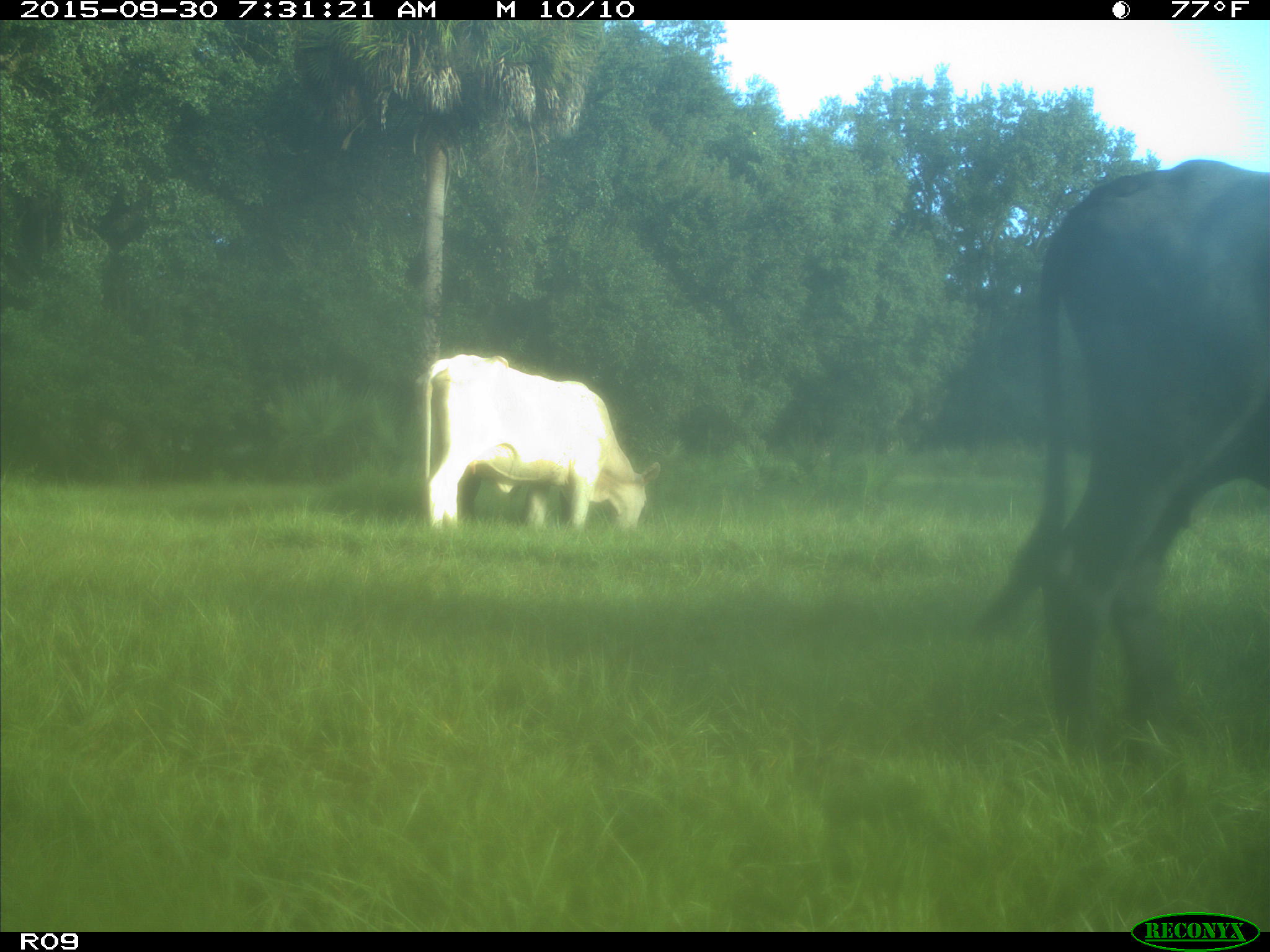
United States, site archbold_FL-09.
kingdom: Animalia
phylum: Chordata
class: Mammalia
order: Artiodactyla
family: Bovidae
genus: Bos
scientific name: Bos taurus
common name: domestic cow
Bos taurus (domestic cow).